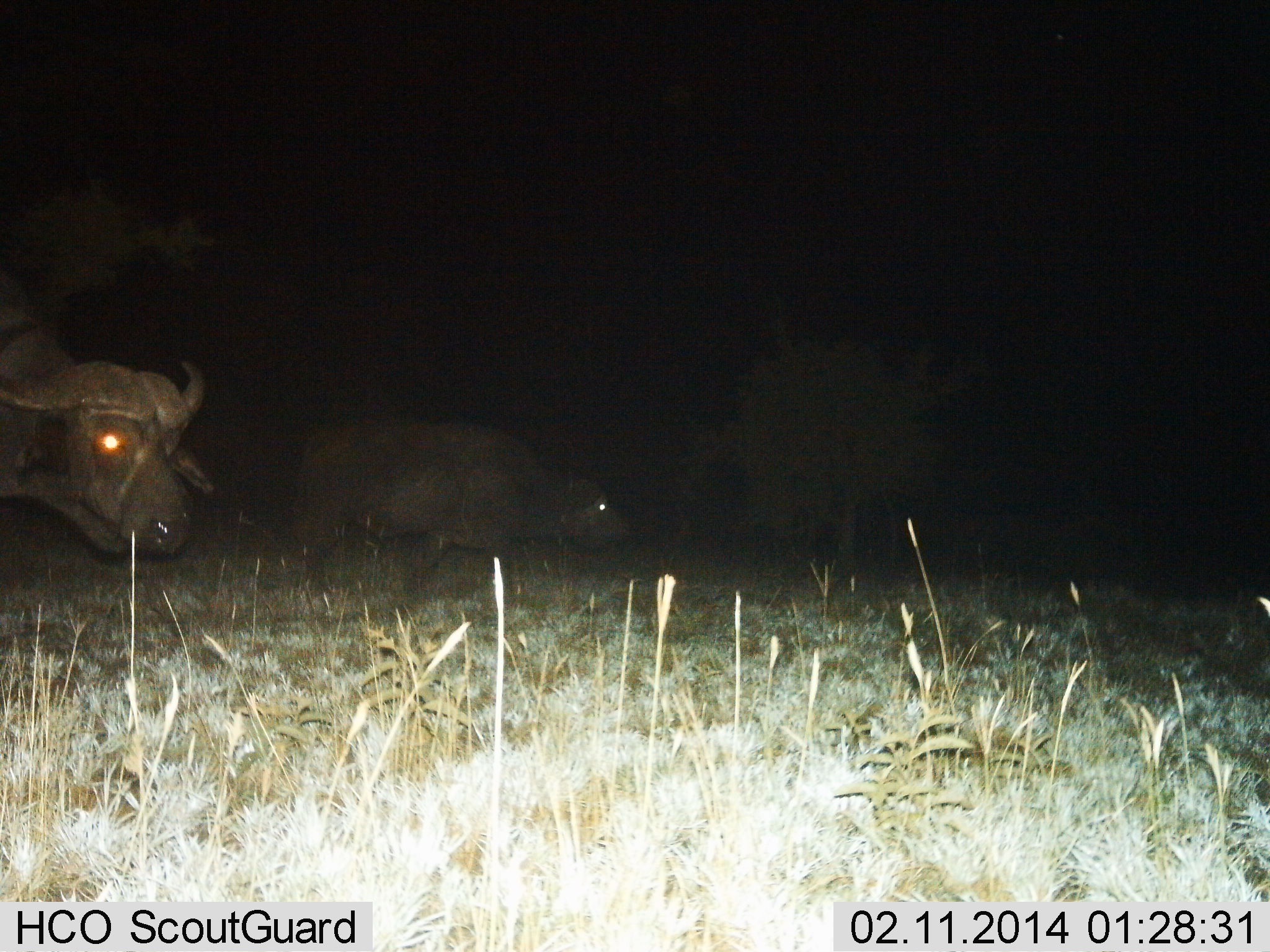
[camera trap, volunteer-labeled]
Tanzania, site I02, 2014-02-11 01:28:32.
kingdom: Animalia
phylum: Chordata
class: Mammalia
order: Artiodactyla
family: Bovidae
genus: Syncerus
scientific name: Syncerus caffer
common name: cape buffalo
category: buffalo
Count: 2.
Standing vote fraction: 37%.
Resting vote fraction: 0%.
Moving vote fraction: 66%.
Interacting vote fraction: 0%.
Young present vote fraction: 3%.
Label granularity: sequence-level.